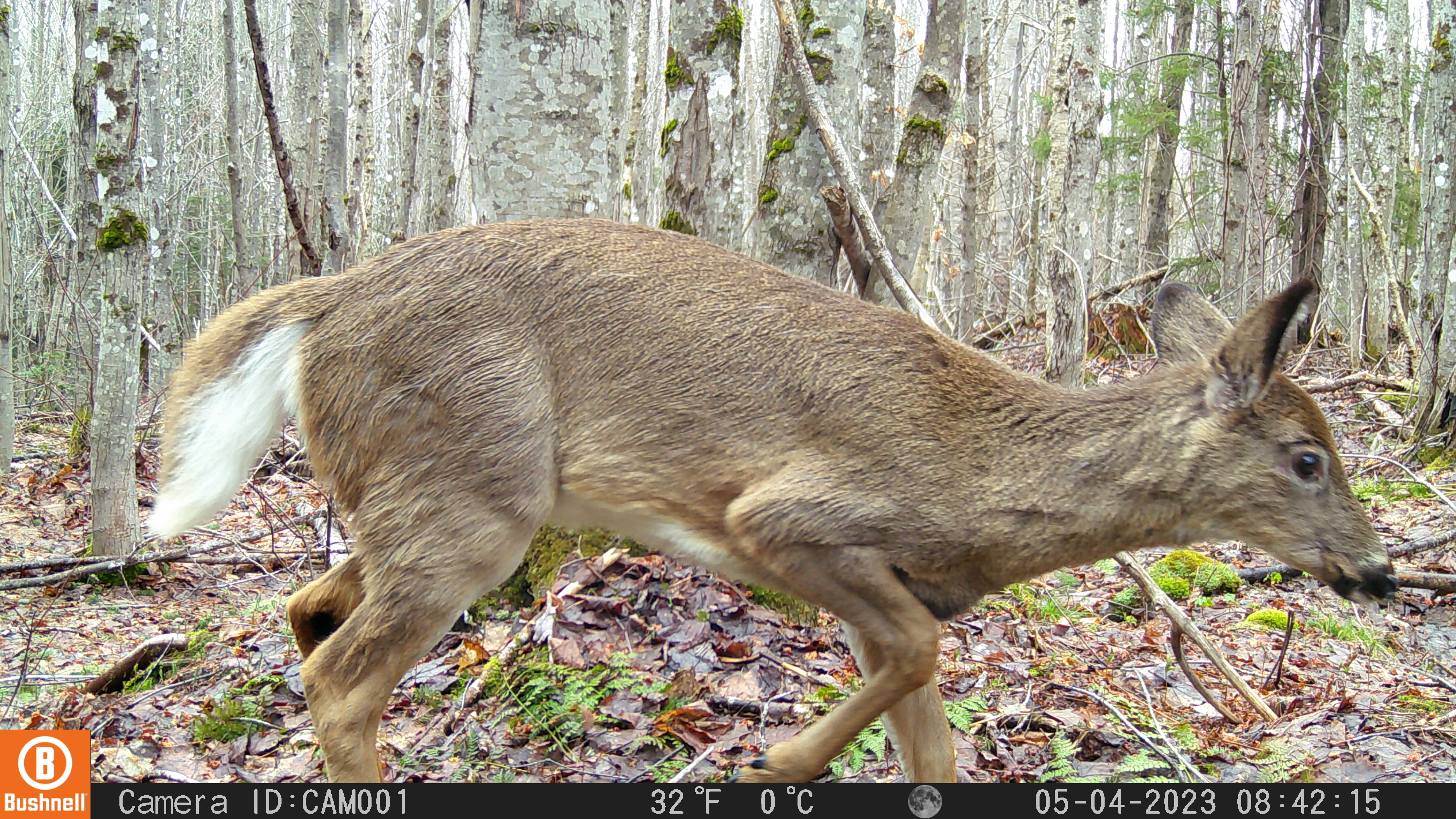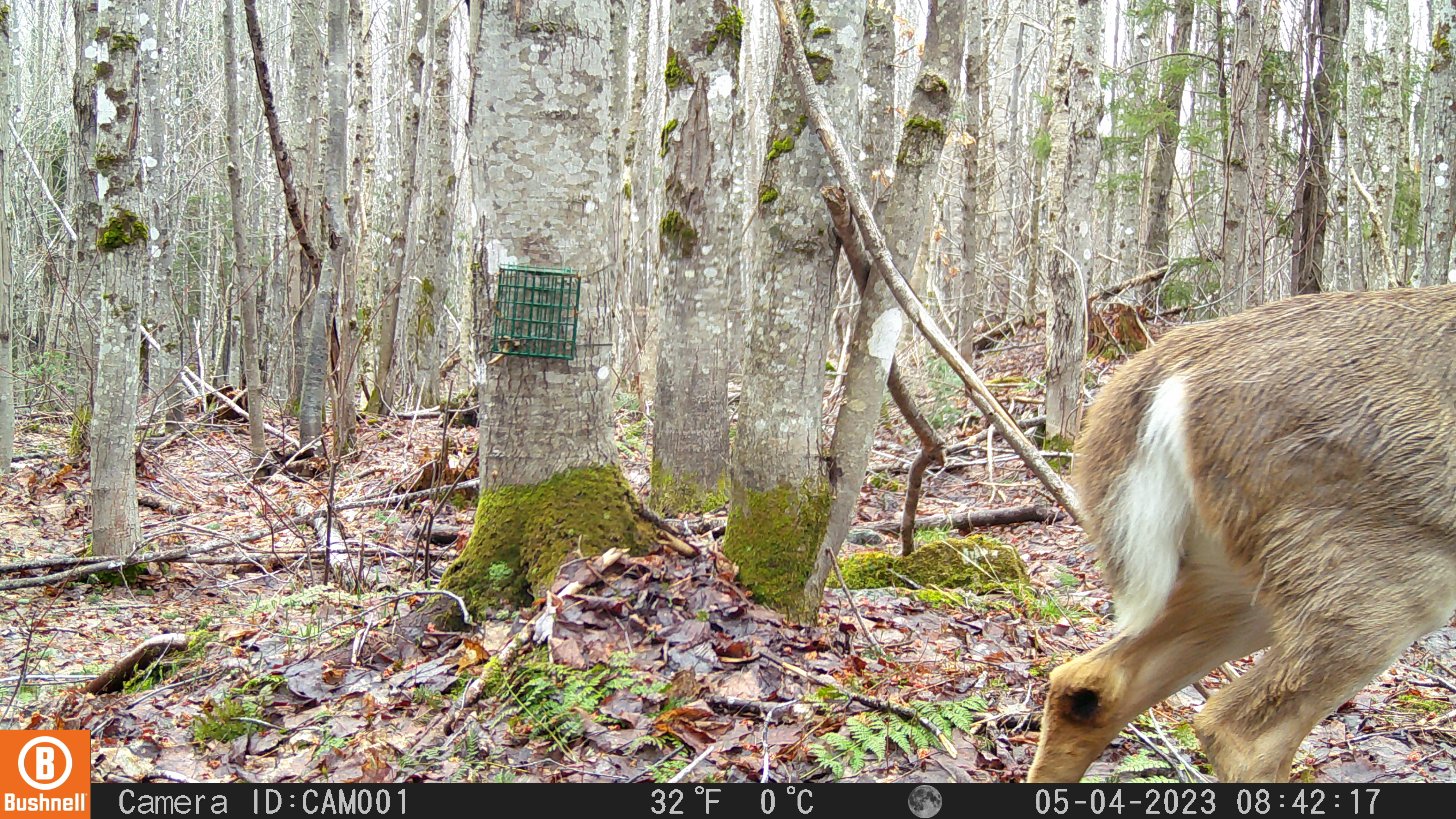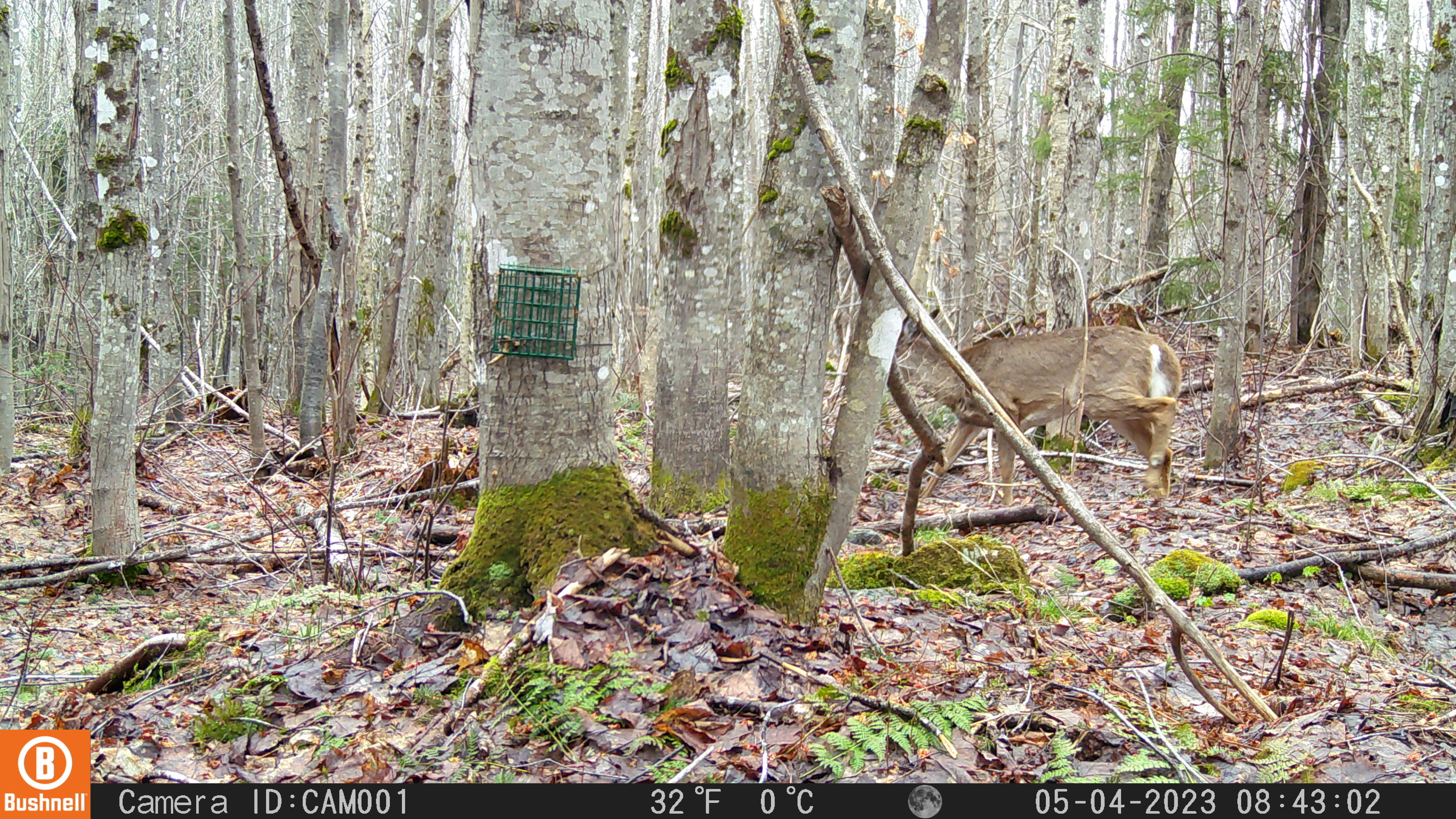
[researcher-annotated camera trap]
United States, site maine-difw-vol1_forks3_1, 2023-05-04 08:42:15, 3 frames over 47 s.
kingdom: Animalia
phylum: Chordata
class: Mammalia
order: Artiodactyla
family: Cervidae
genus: Odocoileus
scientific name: Odocoileus virginianus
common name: white-tailed deer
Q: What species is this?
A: White-tailed deer (Odocoileus virginianus).